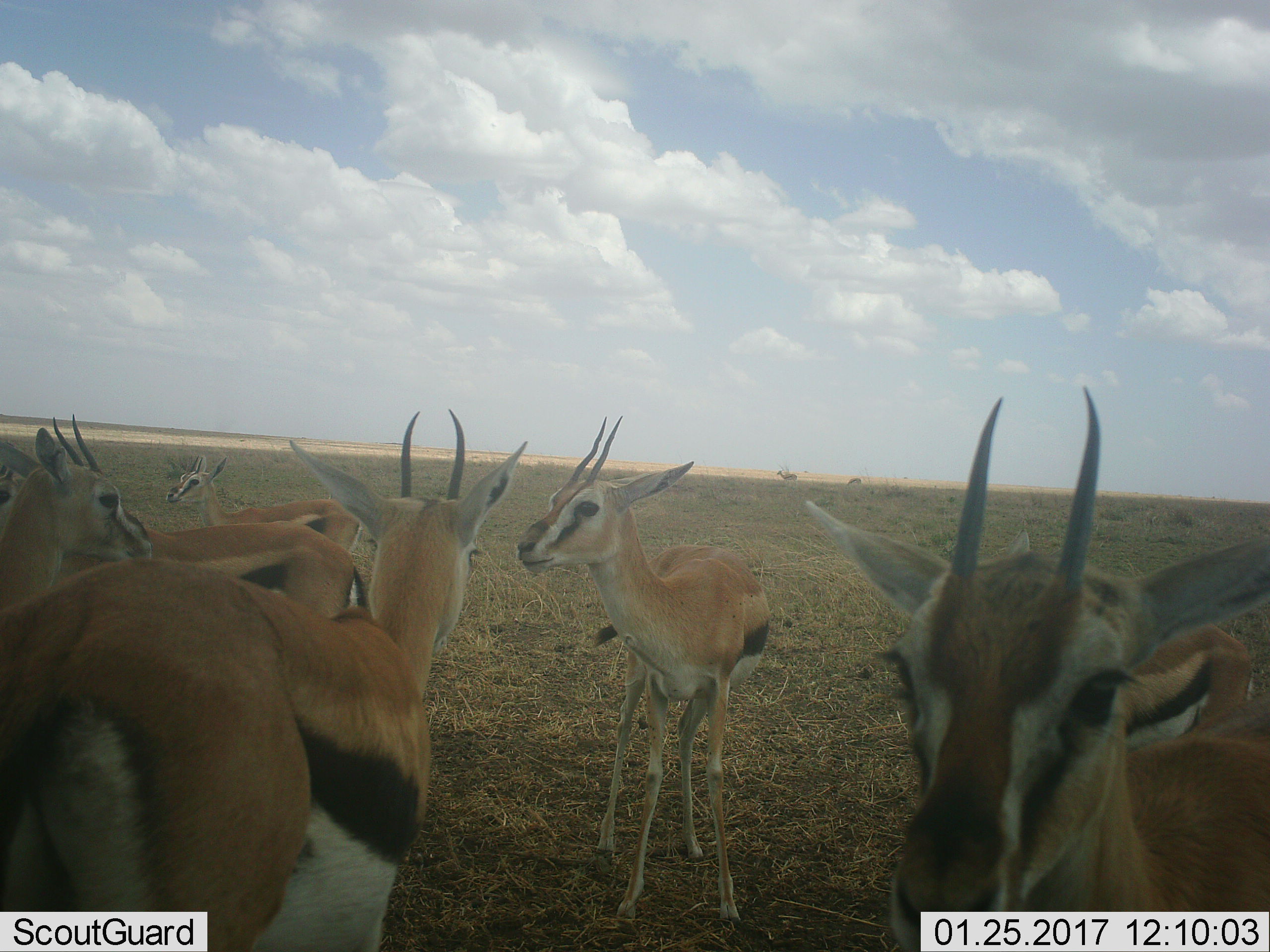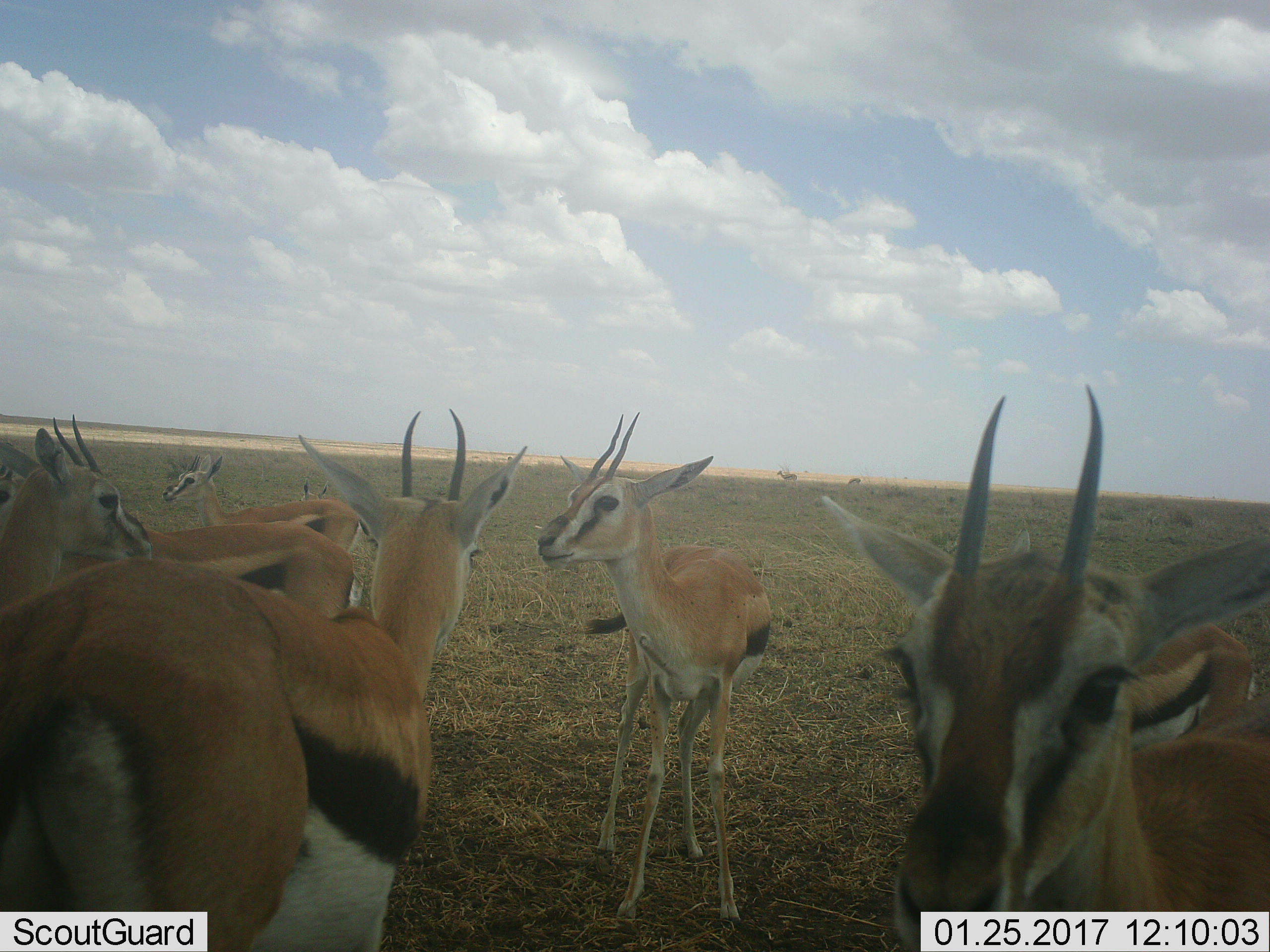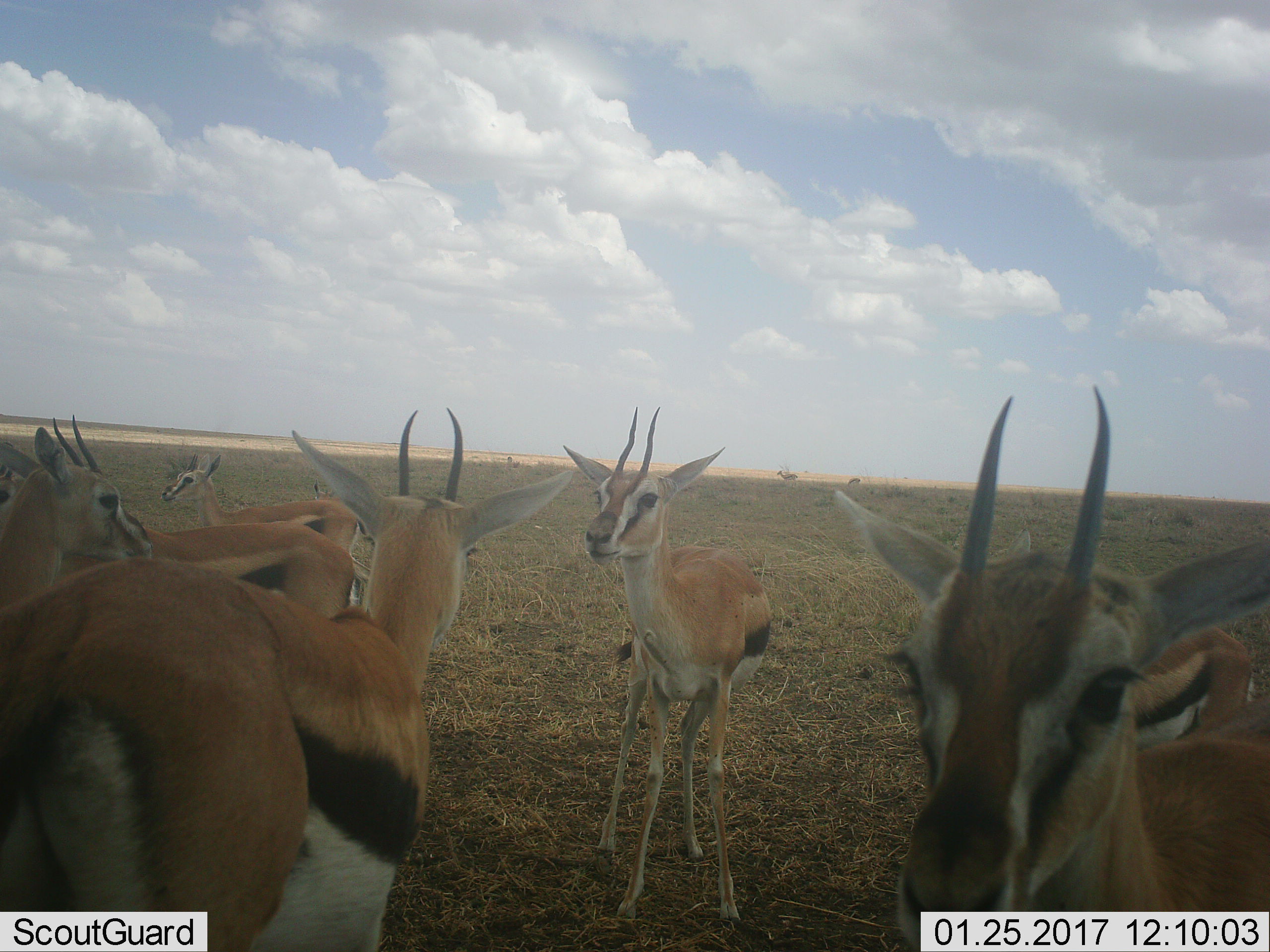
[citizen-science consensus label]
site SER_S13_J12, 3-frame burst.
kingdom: Animalia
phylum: Chordata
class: Mammalia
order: Artiodactyla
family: Bovidae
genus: Eudorcas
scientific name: Eudorcas thomsonii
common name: thomson's gazelle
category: gazellethomsons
Gazellethomsons (thomson's gazelle) (Eudorcas thomsonii), count 8. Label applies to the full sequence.